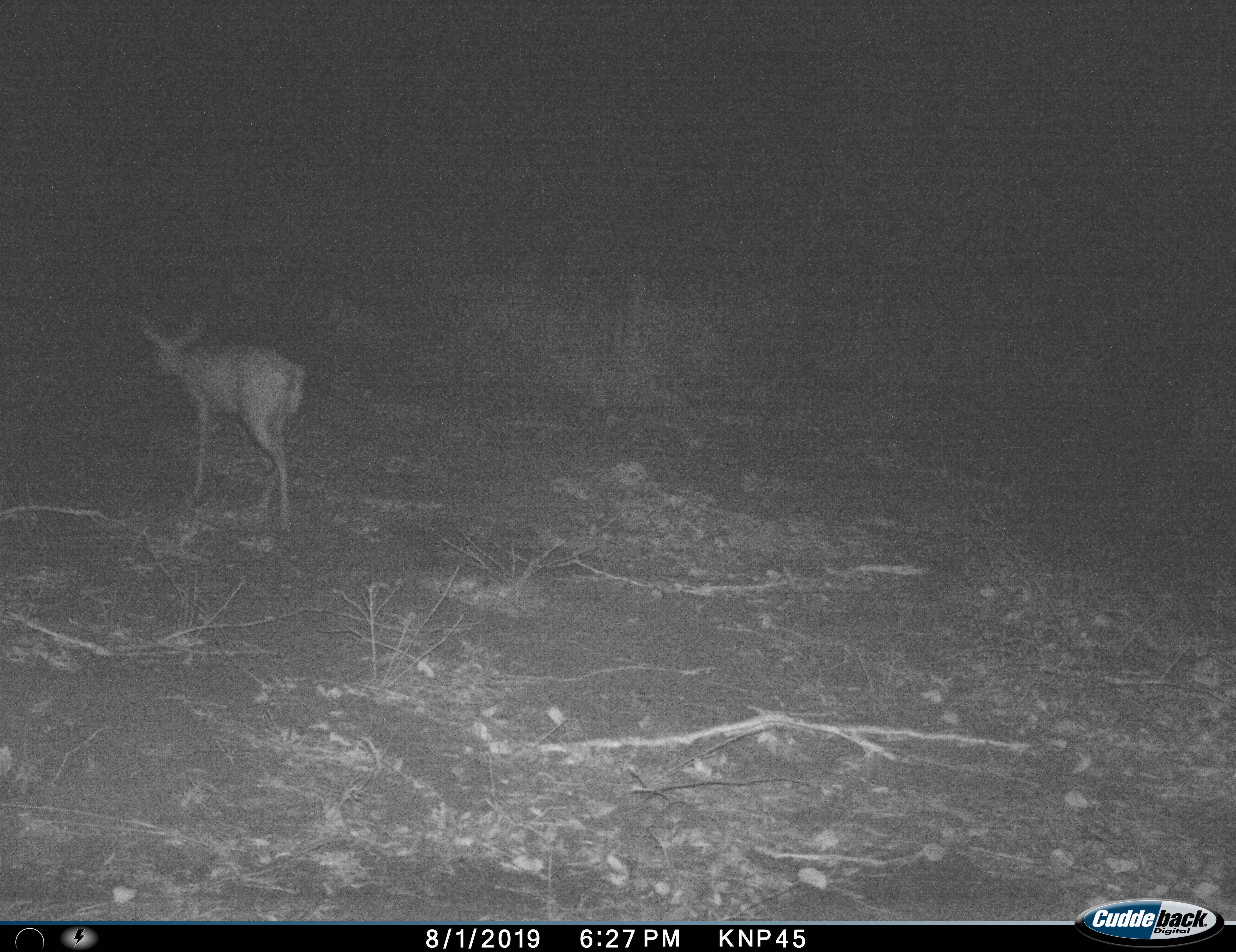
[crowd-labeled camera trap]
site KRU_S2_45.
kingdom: Animalia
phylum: Chordata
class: Mammalia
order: Artiodactyla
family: Bovidae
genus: Aepyceros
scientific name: Aepyceros melampus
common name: impala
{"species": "impala (Aepyceros melampus)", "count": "1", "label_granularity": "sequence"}